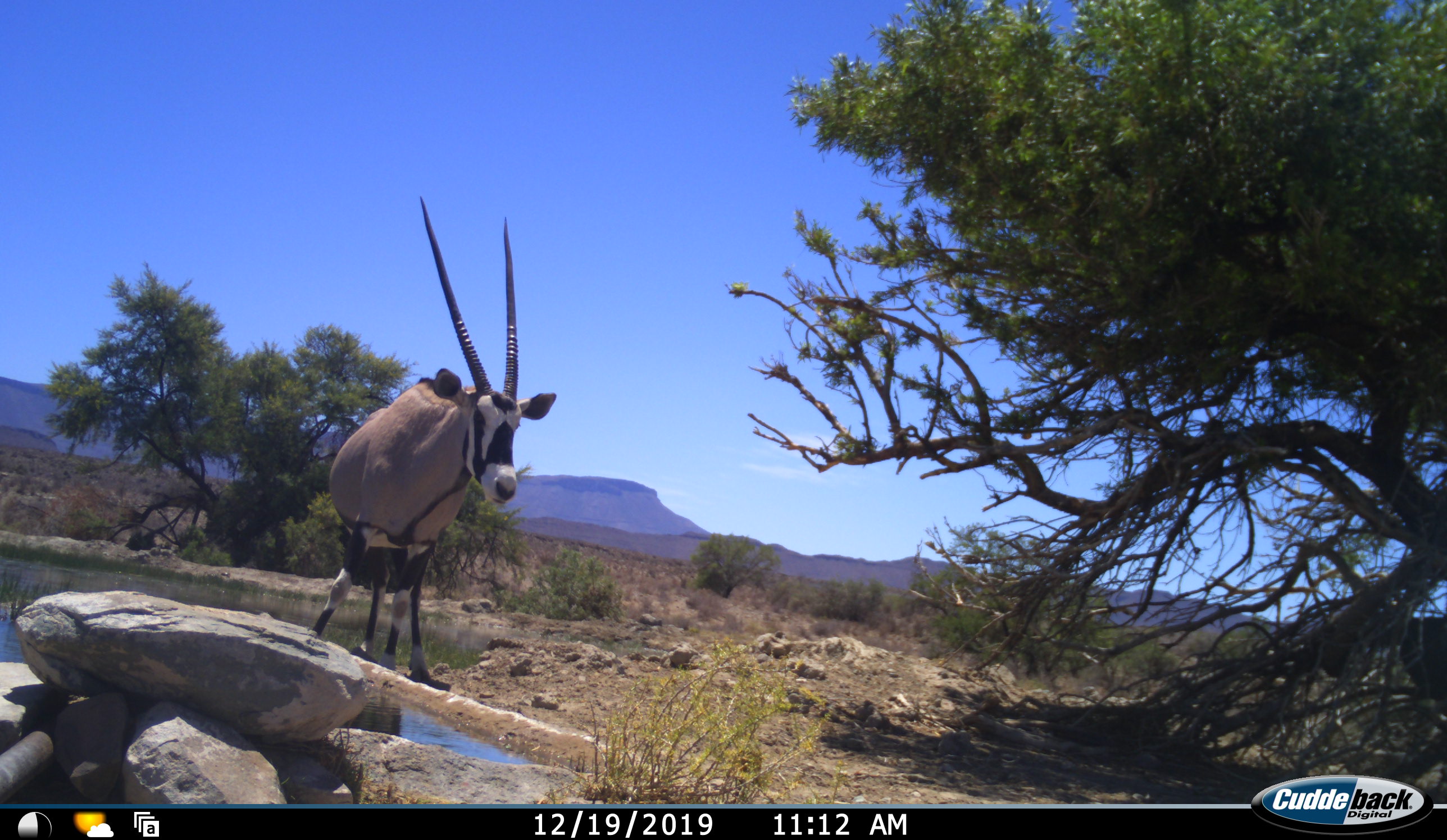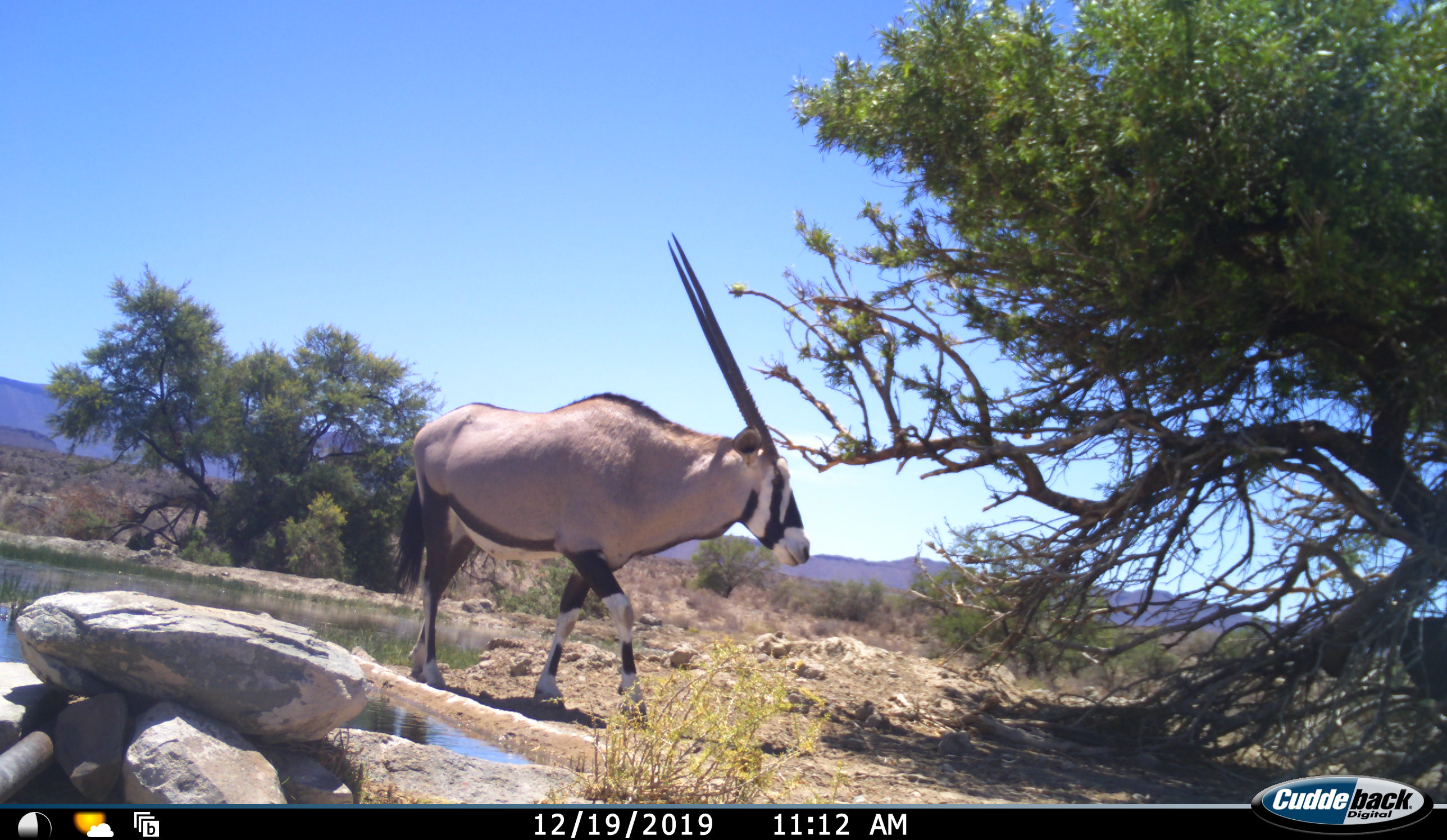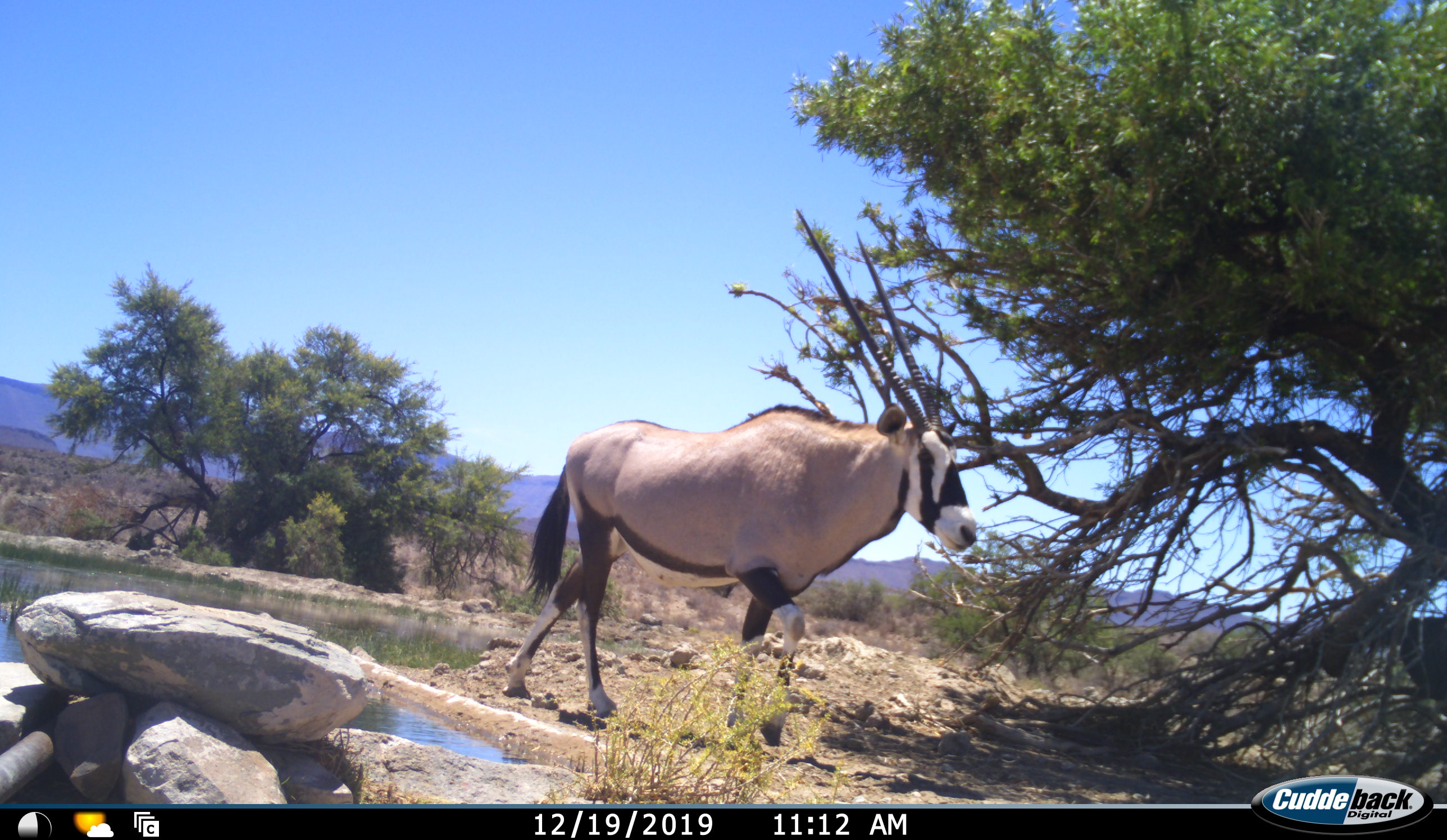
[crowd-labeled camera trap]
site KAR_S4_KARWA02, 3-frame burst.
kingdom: Animalia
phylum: Chordata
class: Mammalia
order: Artiodactyla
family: Bovidae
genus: Oryx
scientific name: Oryx gazella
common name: gemsbok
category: oryx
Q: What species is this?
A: Oryx (gemsbok) (Oryx gazella).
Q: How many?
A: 1.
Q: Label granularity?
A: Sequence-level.